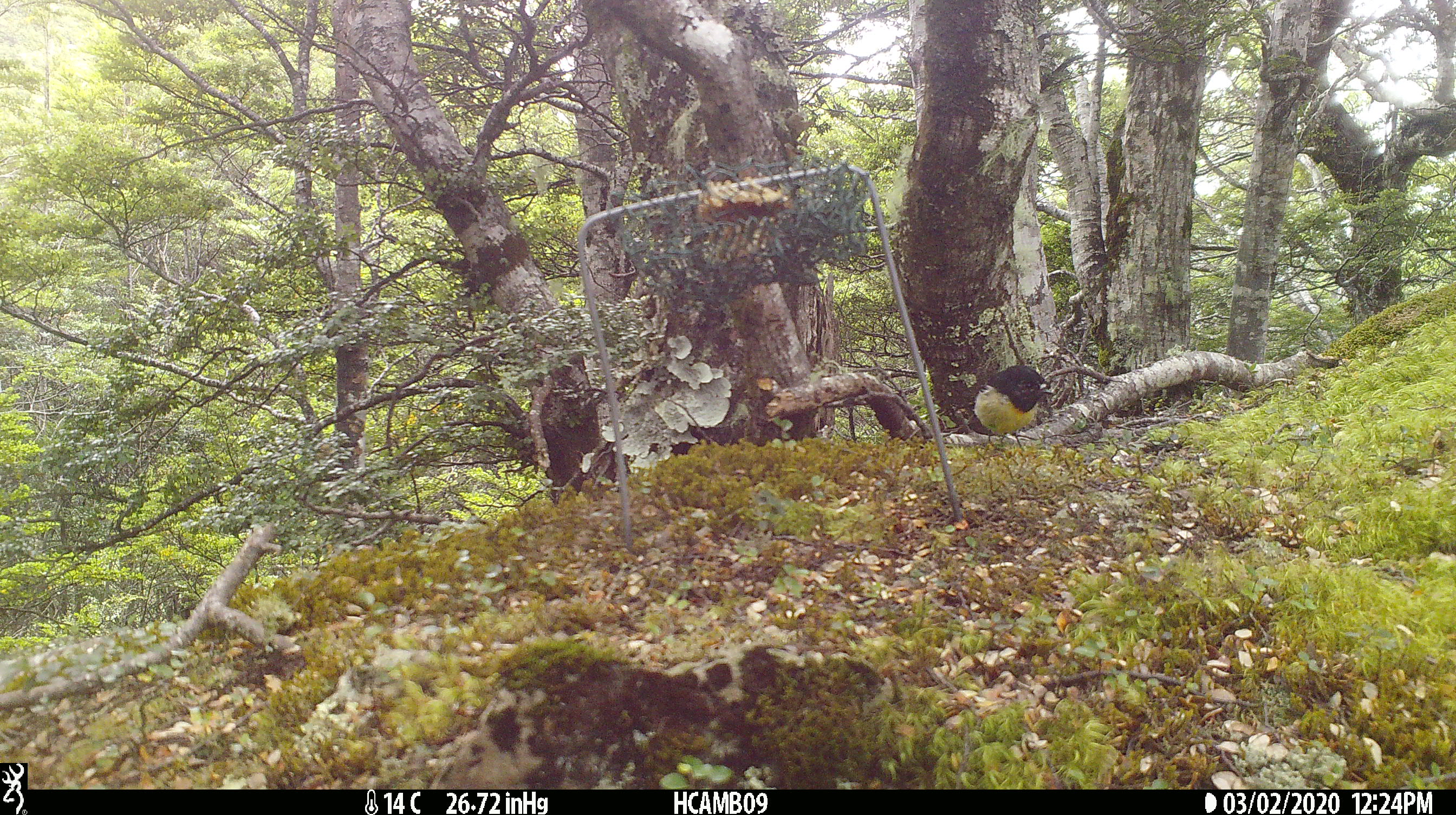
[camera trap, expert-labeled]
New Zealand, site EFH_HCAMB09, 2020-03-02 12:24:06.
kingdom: Animalia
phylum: Chordata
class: Aves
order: Passeriformes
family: Petroicidae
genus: Petroica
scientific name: Petroica macrocephala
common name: tomtit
Tomtit (Petroica macrocephala).